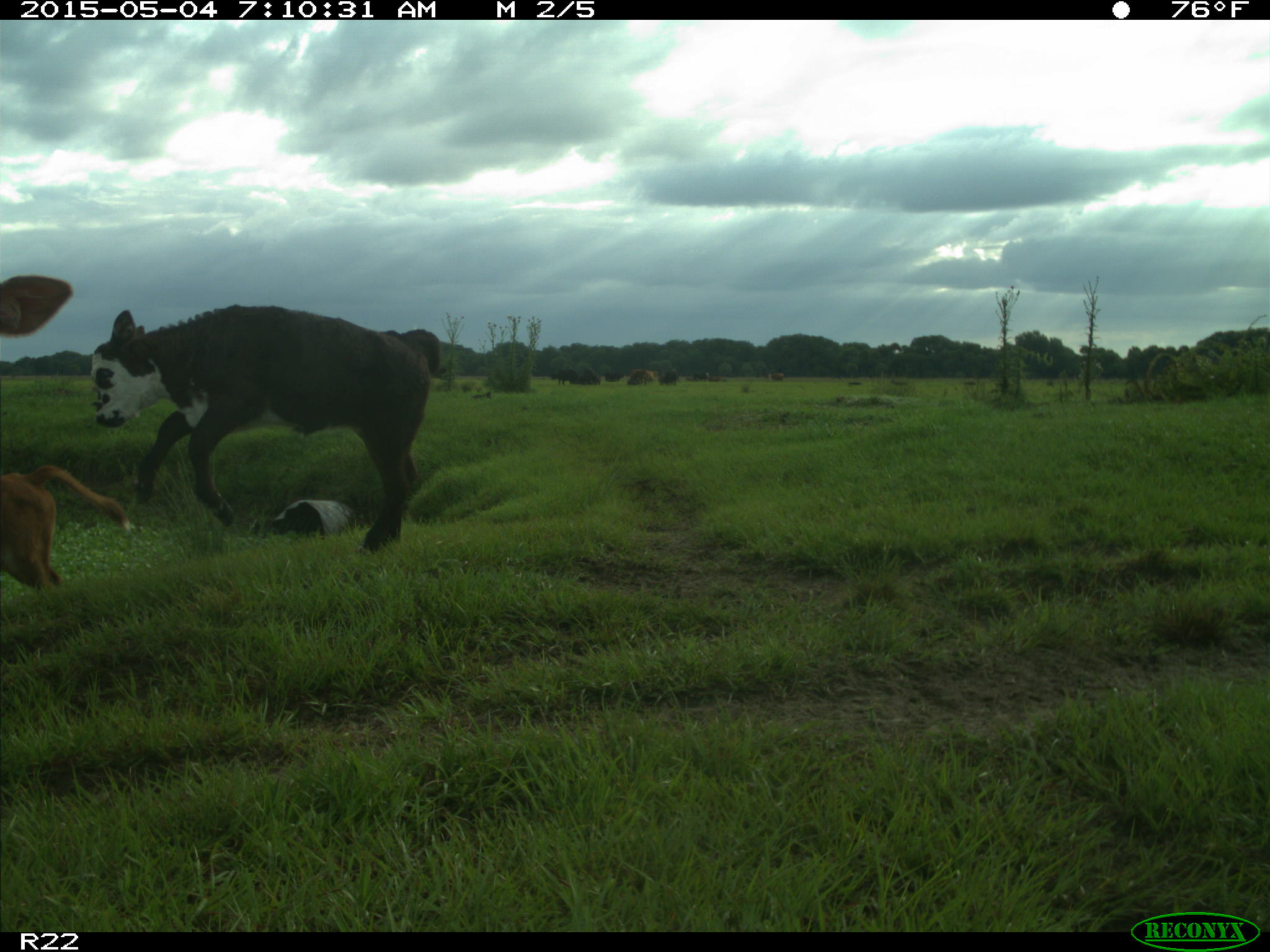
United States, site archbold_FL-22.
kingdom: Animalia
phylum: Chordata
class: Mammalia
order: Artiodactyla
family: Bovidae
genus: Bos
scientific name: Bos taurus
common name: domestic cow